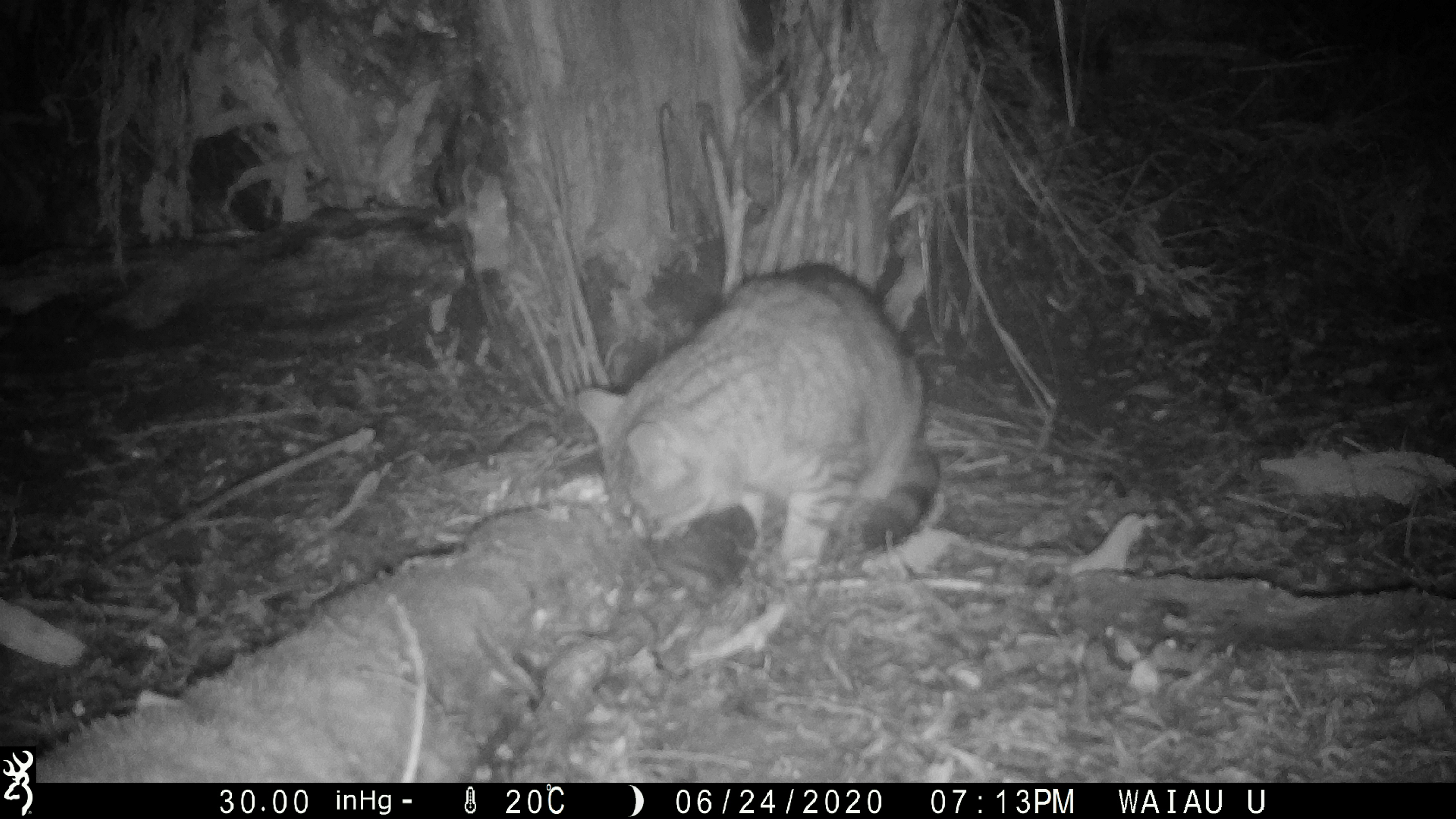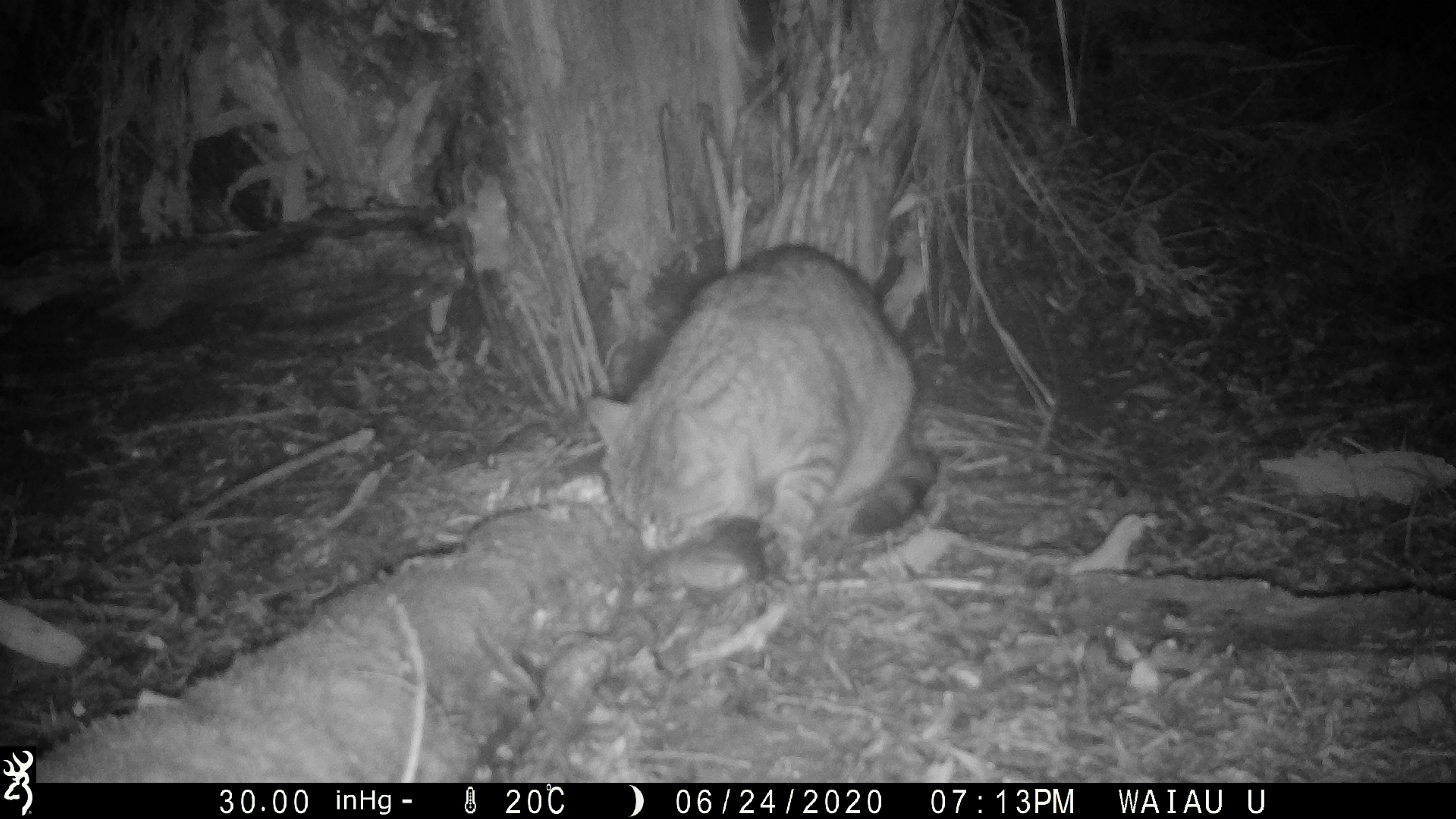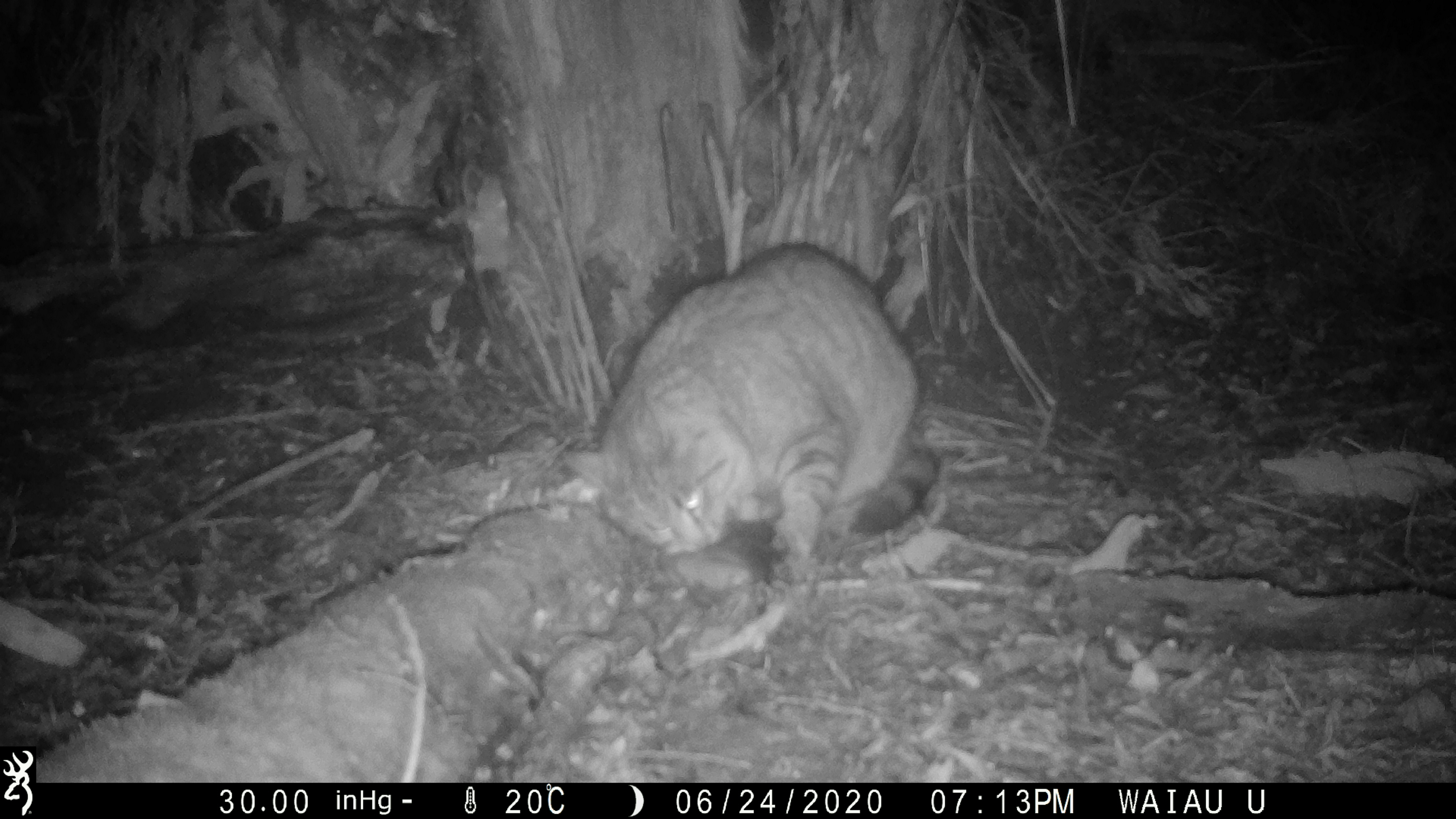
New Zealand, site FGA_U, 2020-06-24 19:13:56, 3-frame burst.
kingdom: Animalia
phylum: Chordata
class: Mammalia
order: Carnivora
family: Felidae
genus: Felis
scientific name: Felis catus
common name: domestic cat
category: cat